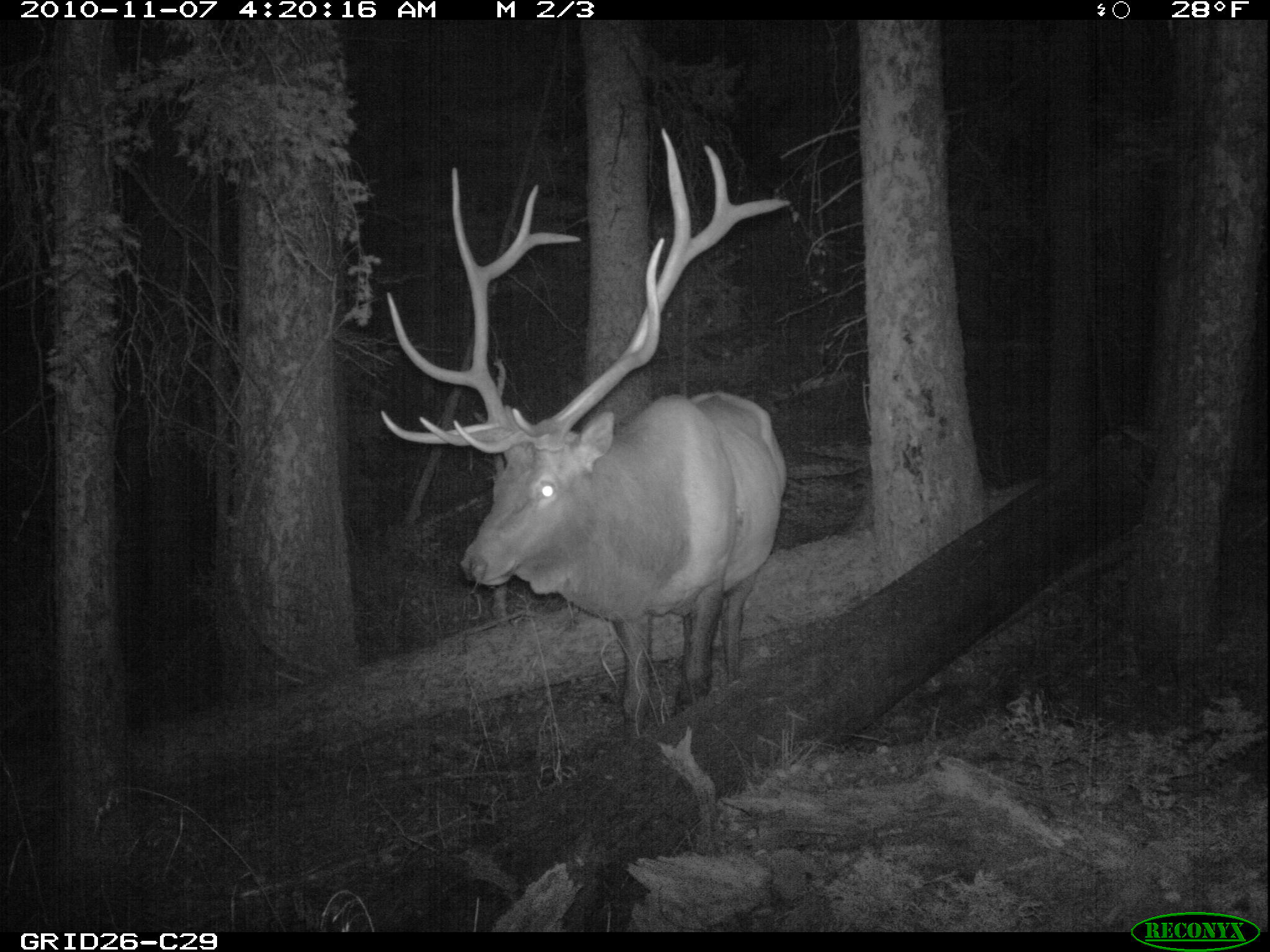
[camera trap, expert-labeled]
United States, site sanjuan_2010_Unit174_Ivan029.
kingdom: Animalia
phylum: Chordata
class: Mammalia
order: Artiodactyla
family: Cervidae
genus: Cervus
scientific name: Cervus elaphus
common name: red deer